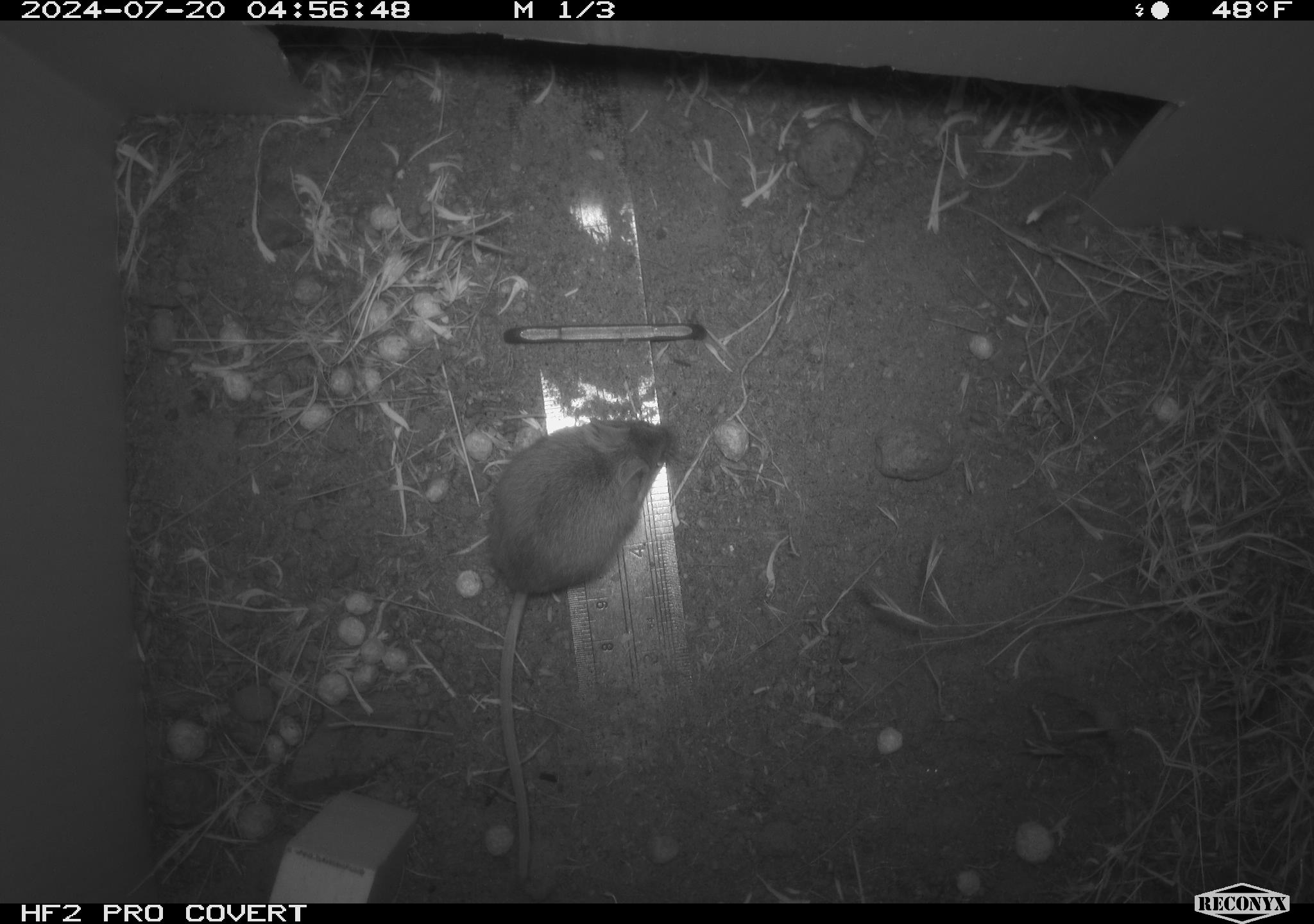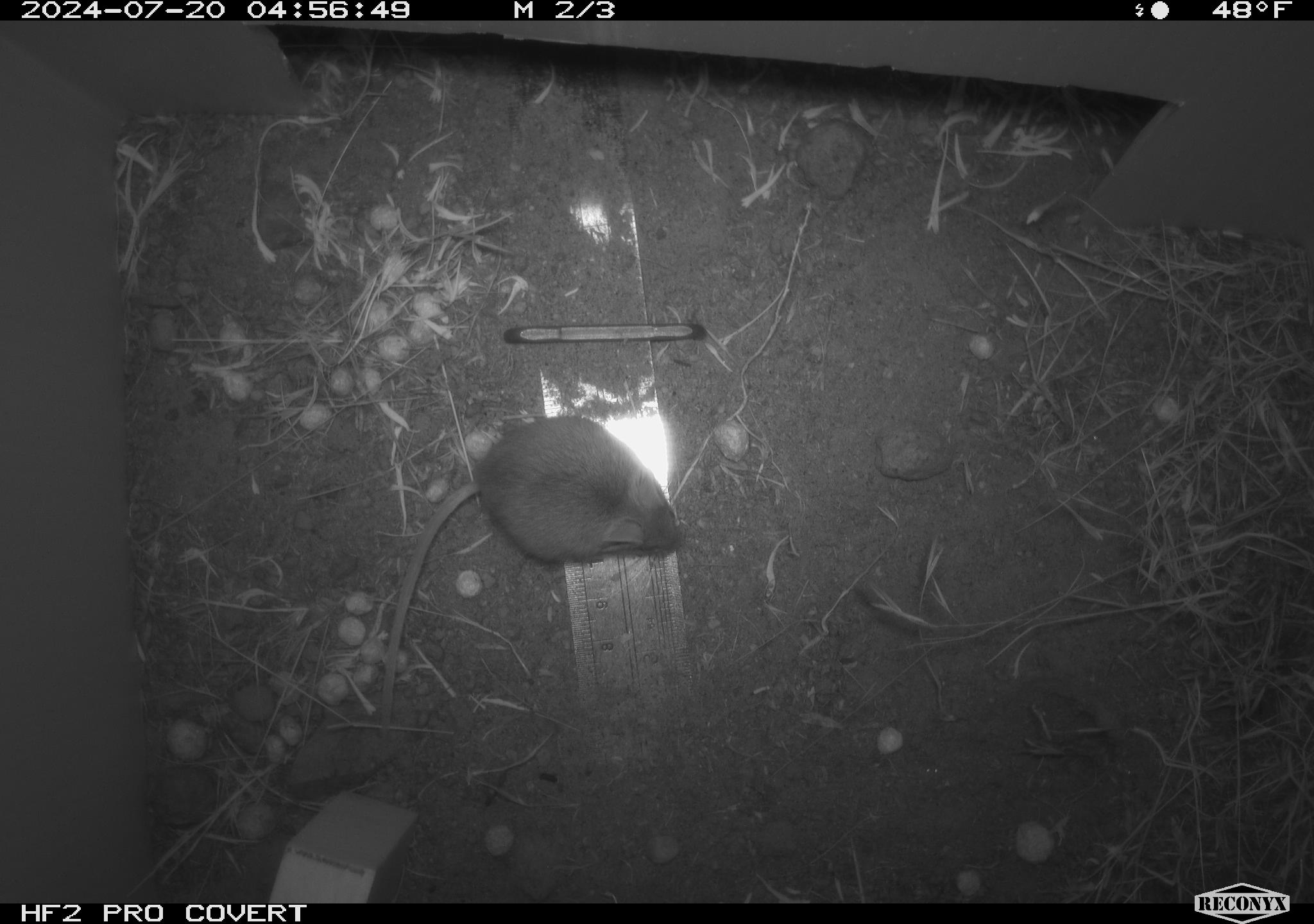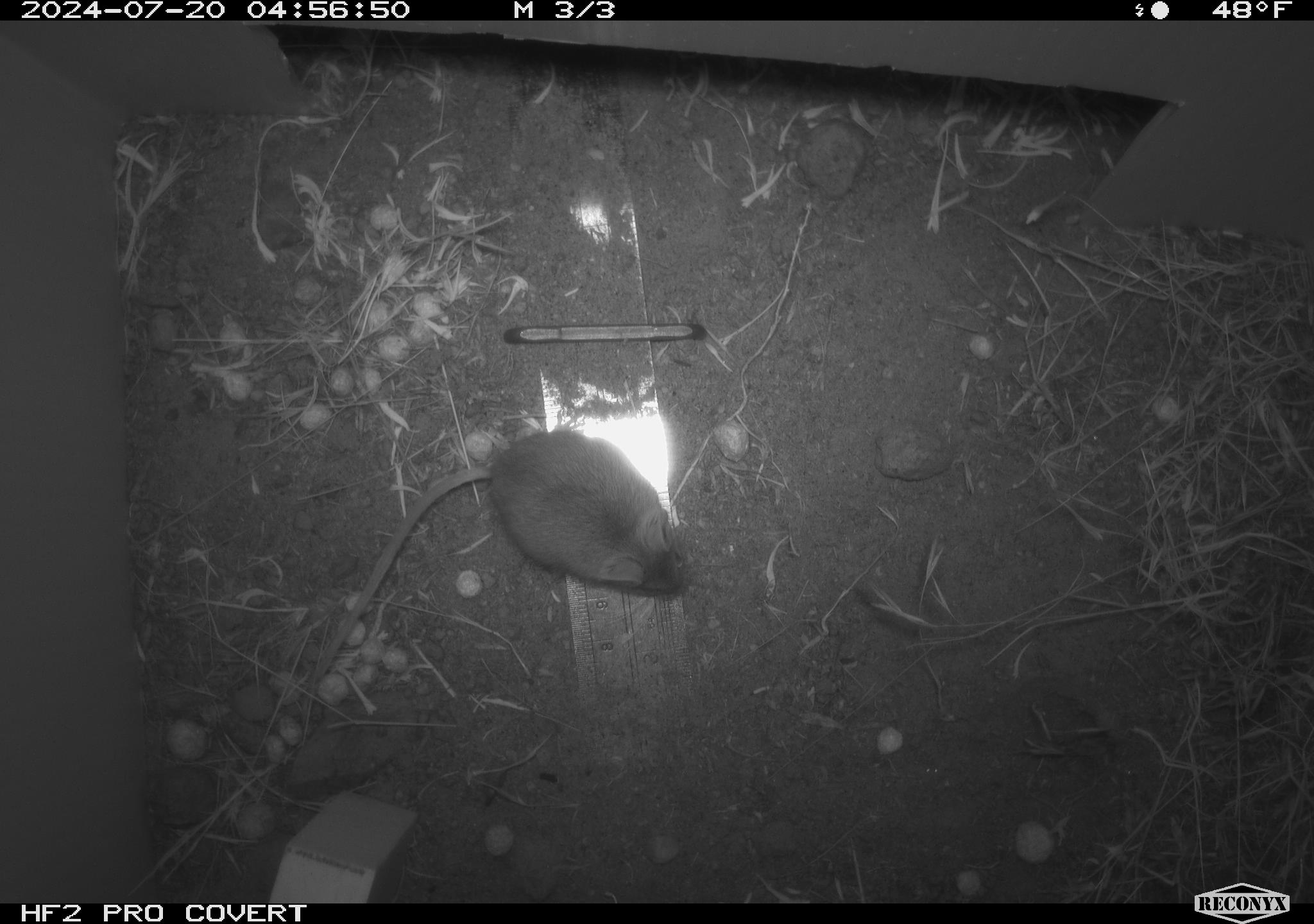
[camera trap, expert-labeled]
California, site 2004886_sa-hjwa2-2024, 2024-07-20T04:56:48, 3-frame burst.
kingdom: Animalia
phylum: Chordata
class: Mammalia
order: Rodentia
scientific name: Rodentia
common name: rodent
Rodent (Rodentia).